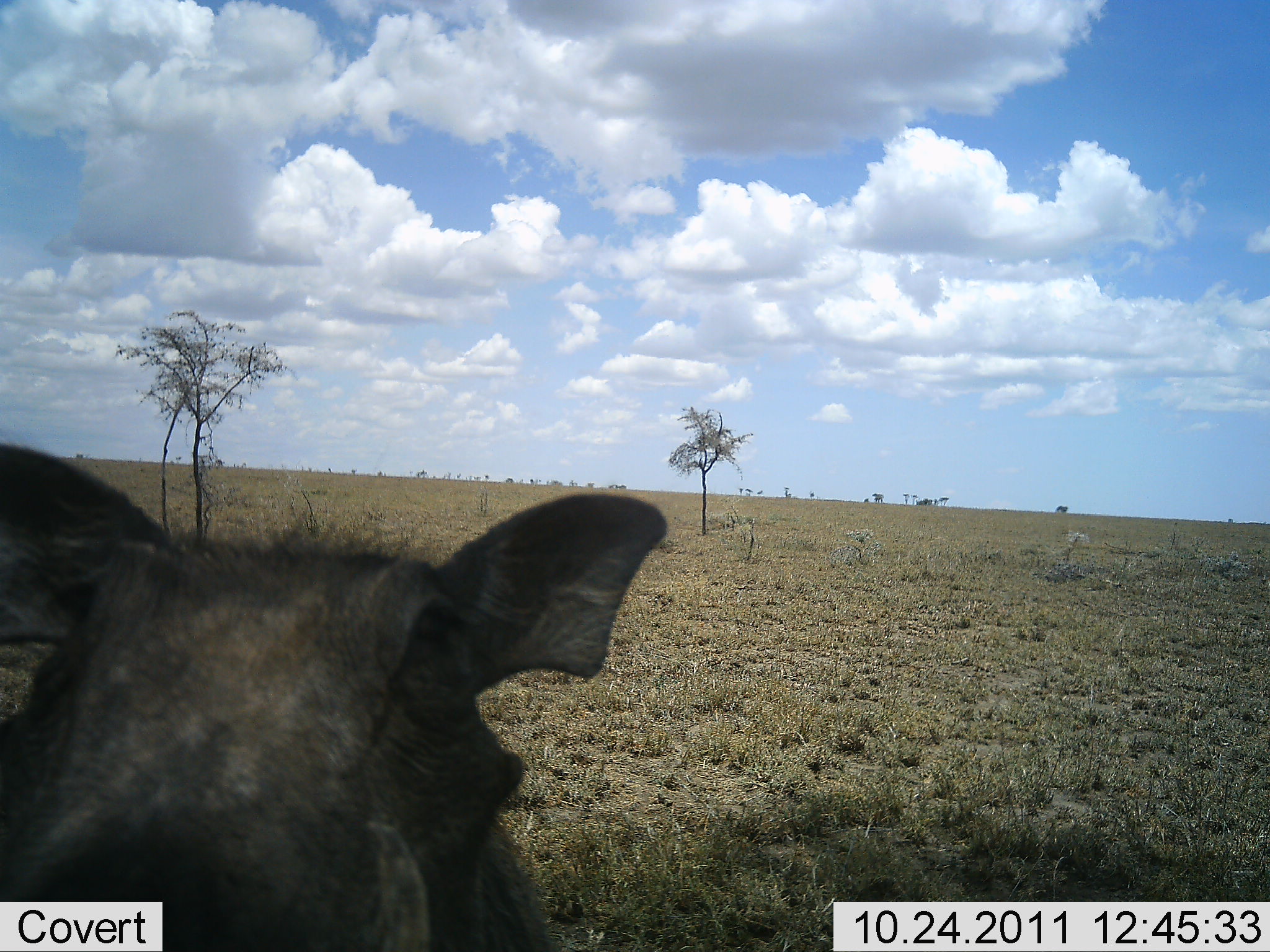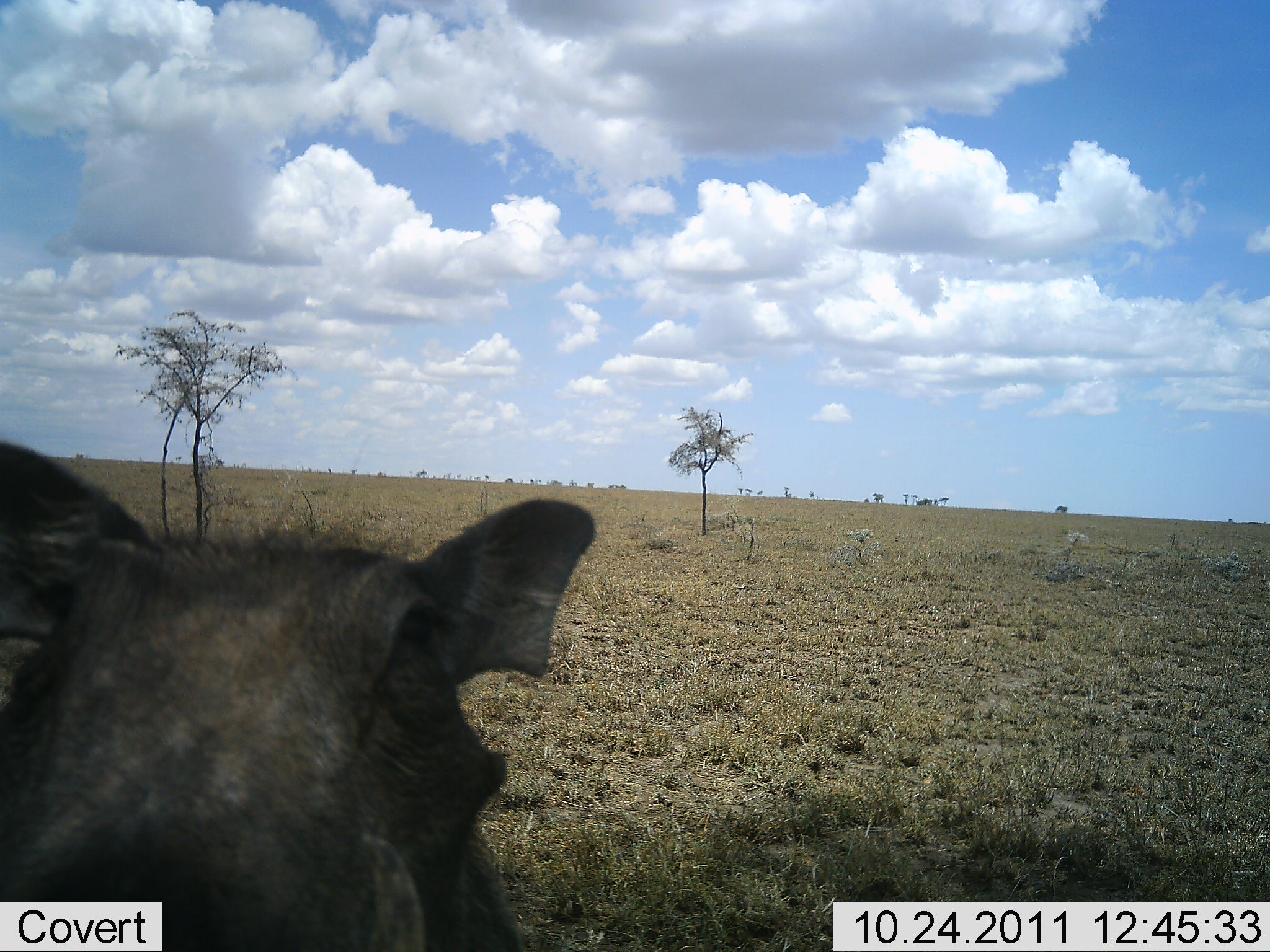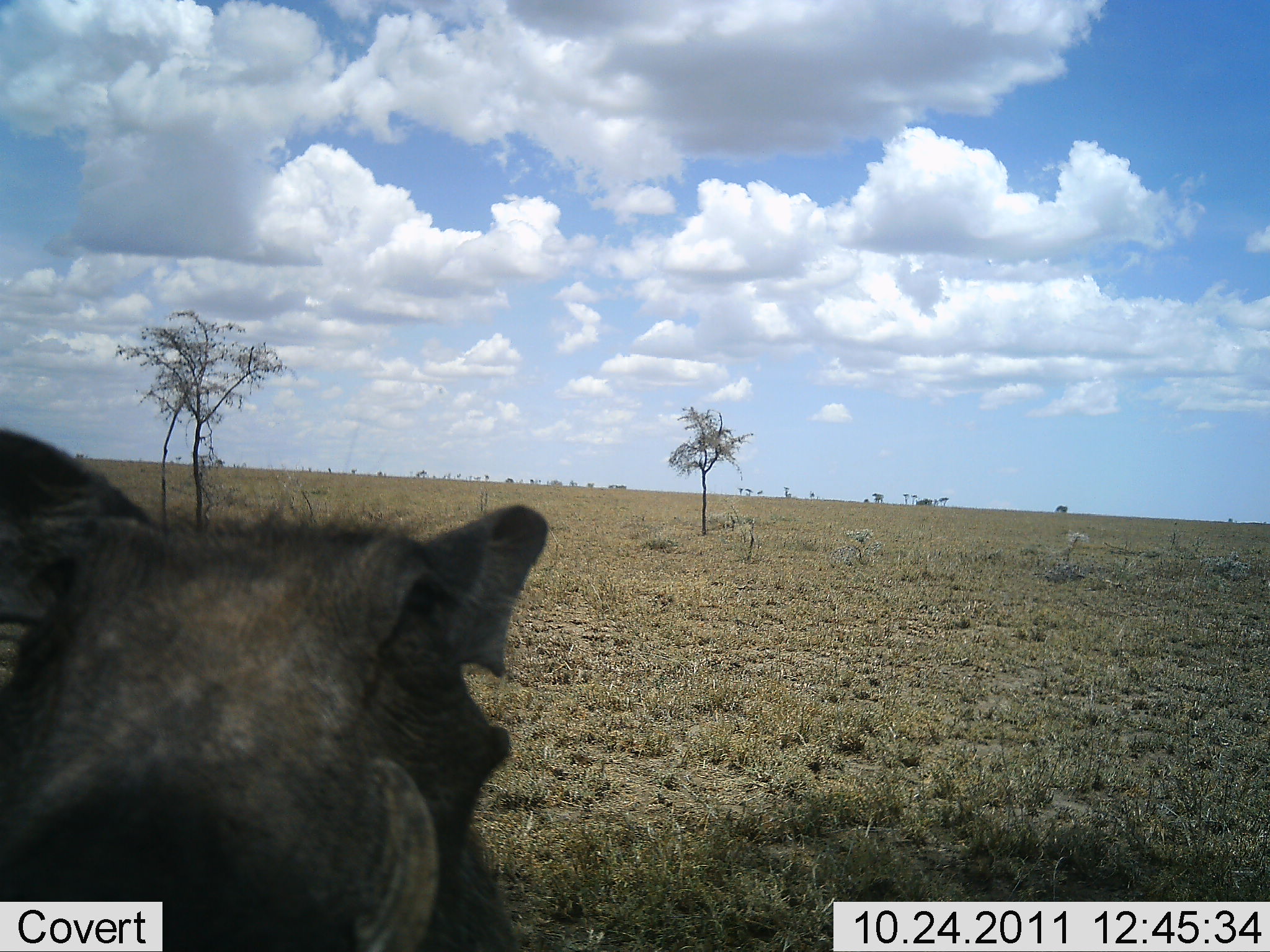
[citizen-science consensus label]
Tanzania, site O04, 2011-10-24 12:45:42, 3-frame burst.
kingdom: Animalia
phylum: Chordata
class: Mammalia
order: Artiodactyla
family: Suidae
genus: Phacochoerus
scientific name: Phacochoerus africanus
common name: warthog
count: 1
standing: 60%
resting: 0%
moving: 10%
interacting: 30%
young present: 0%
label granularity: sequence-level